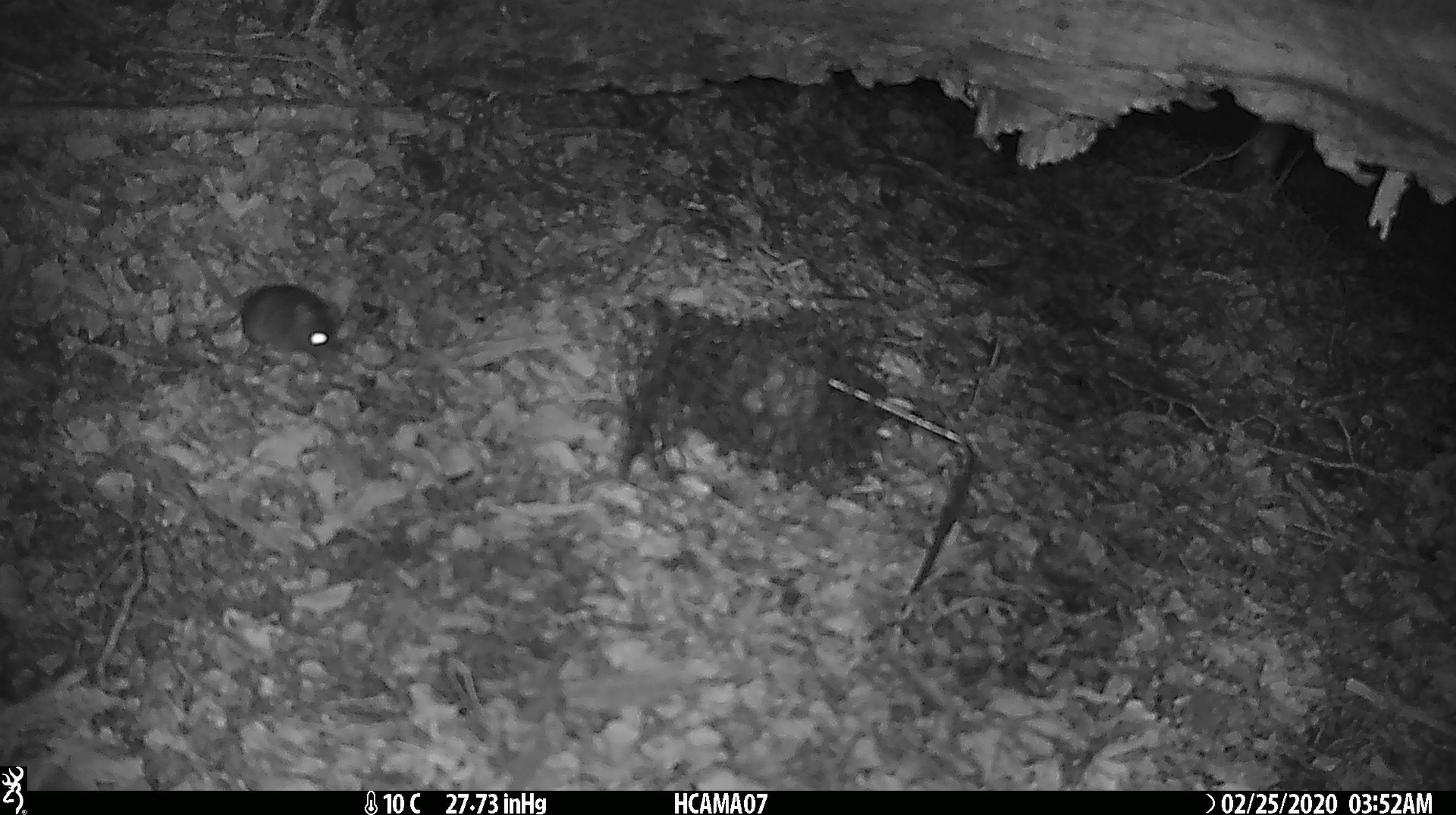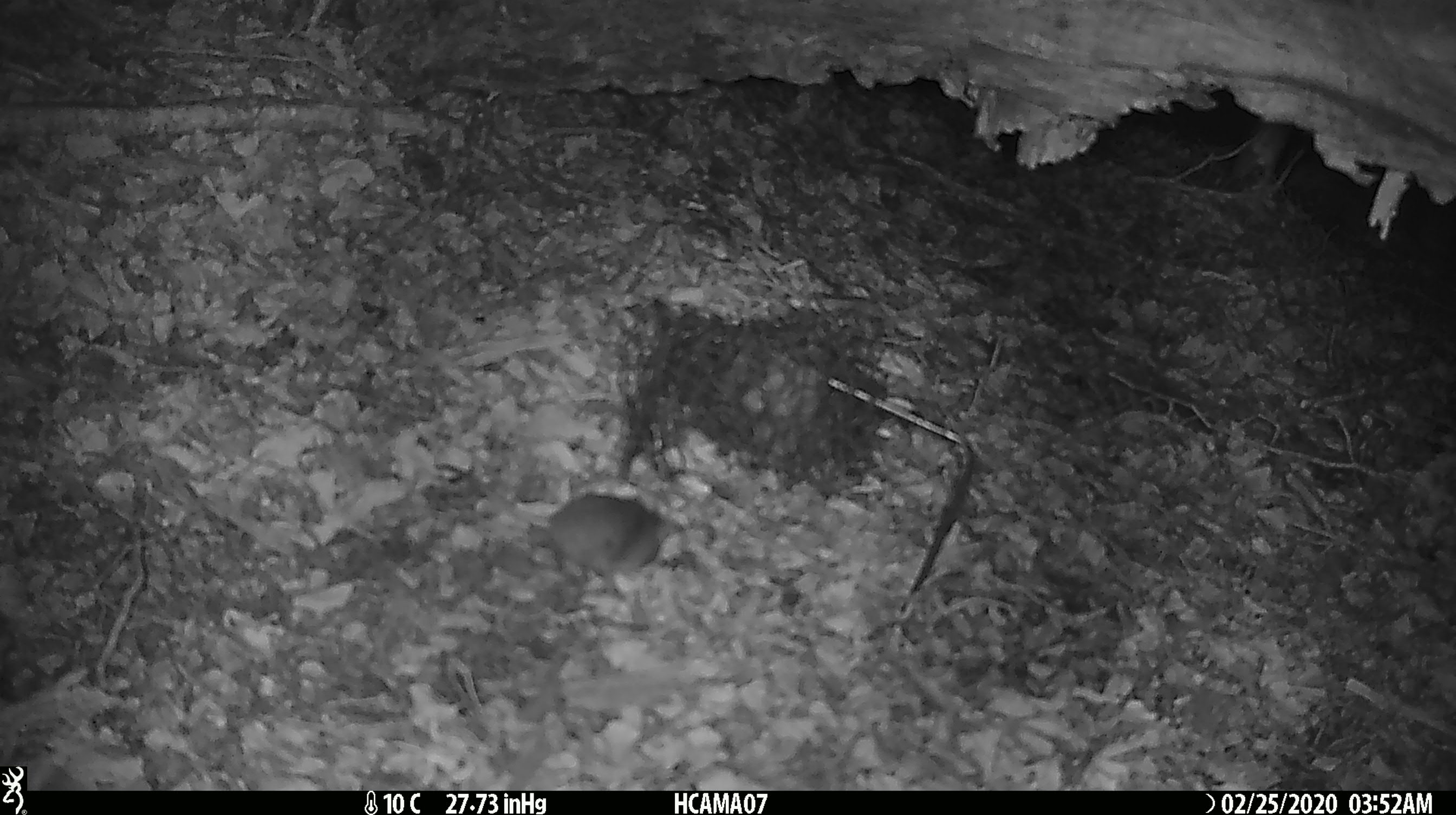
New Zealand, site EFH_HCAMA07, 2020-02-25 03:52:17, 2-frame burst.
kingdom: Animalia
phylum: Chordata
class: Mammalia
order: Rodentia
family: Muridae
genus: Mus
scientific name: Mus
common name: mouse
Mouse (Mus).